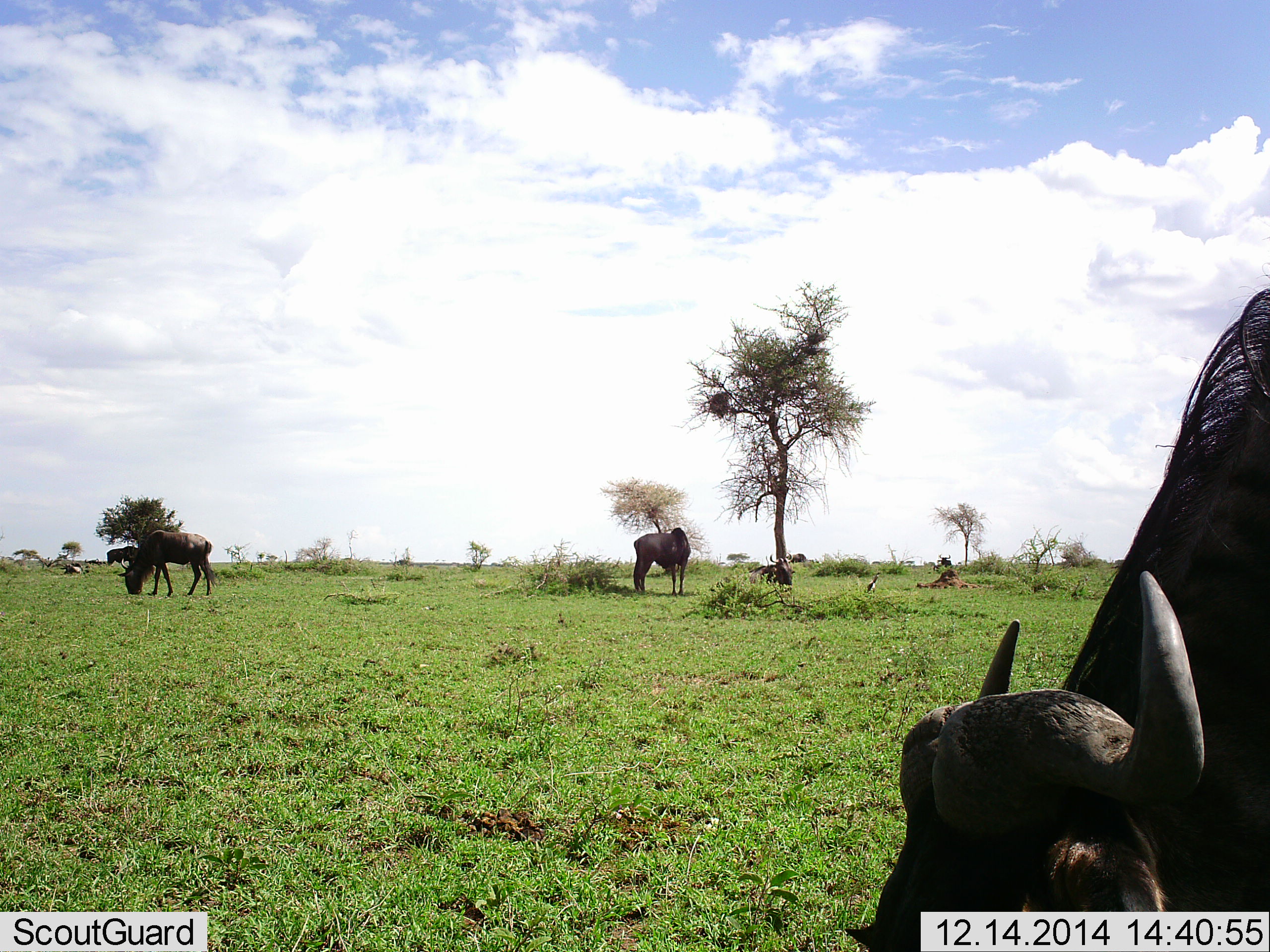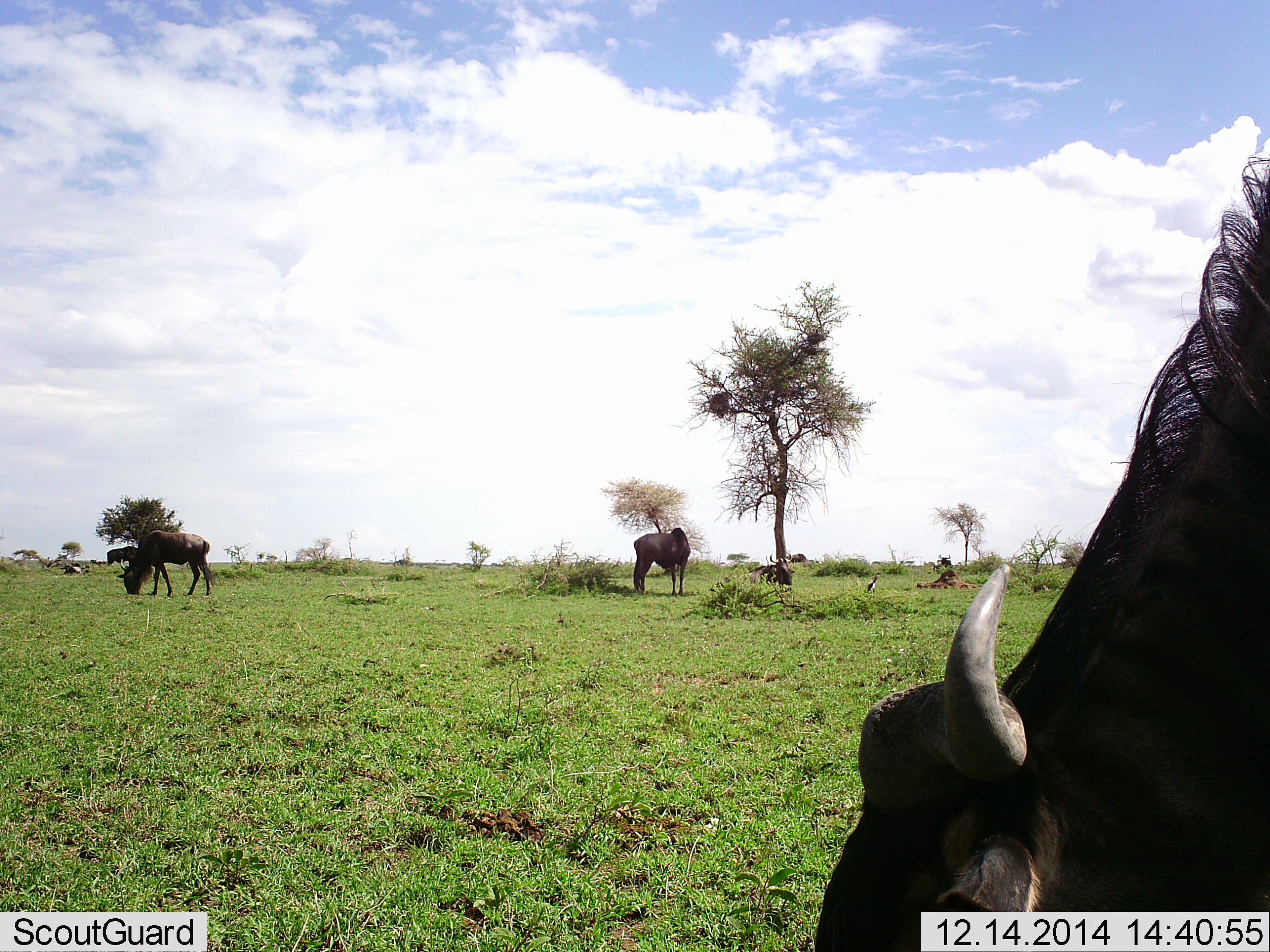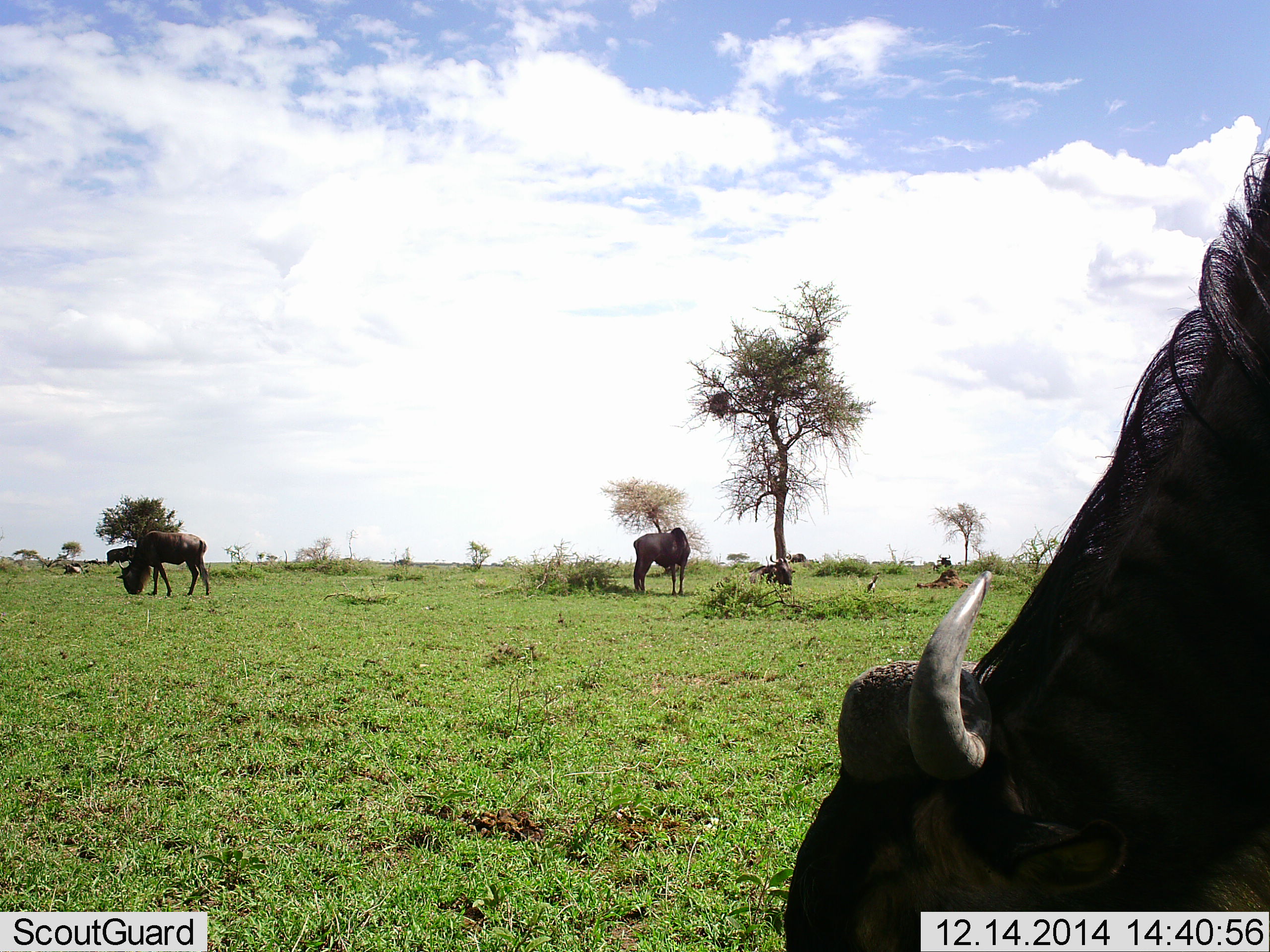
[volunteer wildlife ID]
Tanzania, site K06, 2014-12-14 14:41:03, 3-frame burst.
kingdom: Animalia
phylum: Chordata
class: Mammalia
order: Artiodactyla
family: Bovidae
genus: Connochaetes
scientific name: Connochaetes taurinus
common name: blue wildebeest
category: wildebeest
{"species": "wildebeest (blue wildebeest) (Connochaetes taurinus)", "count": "5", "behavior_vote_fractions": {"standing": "70%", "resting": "10%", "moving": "0%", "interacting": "0%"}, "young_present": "0%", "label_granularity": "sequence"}